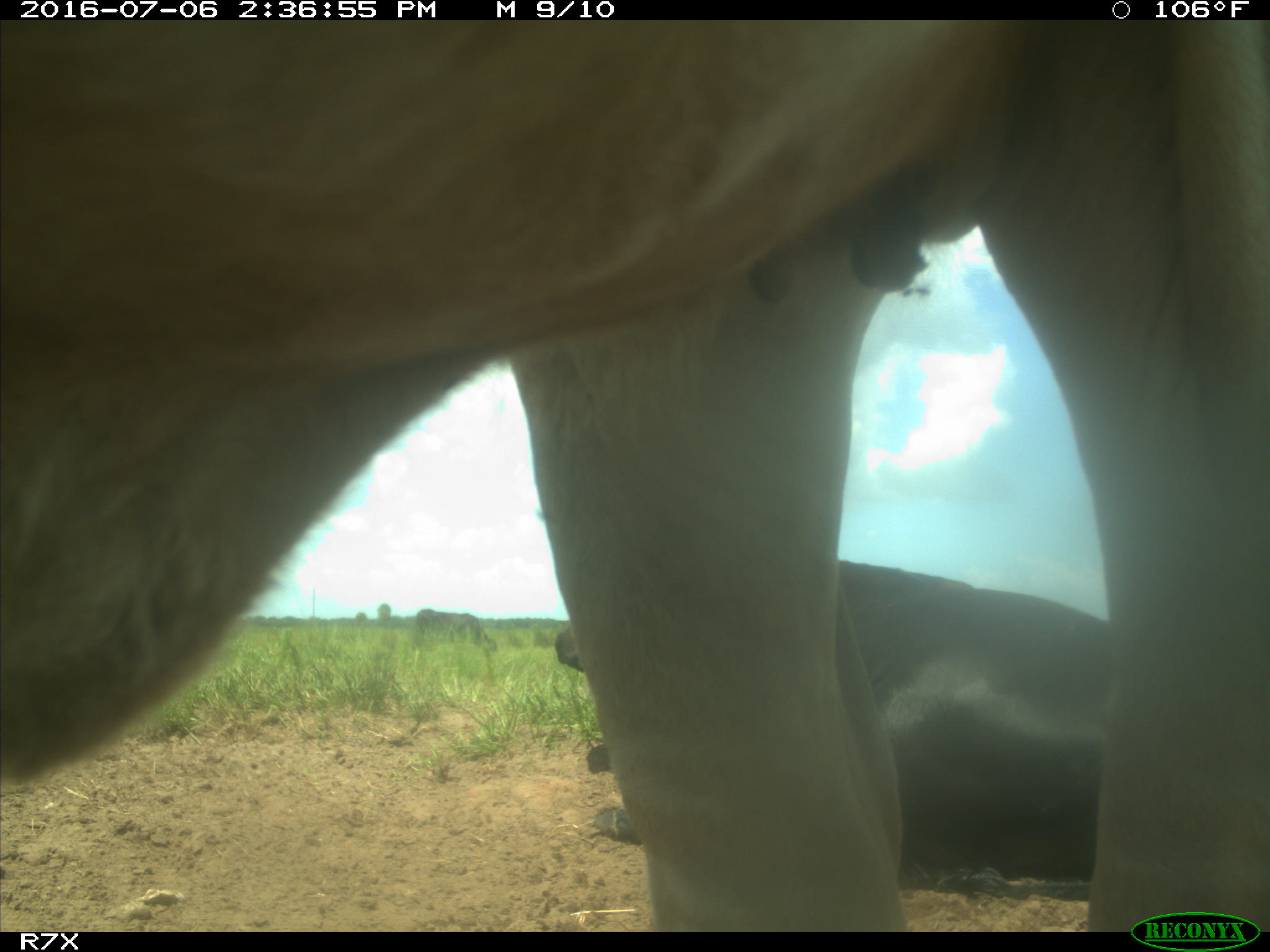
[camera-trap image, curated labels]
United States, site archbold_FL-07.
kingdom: Animalia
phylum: Chordata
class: Mammalia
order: Artiodactyla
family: Bovidae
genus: Bos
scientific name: Bos taurus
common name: domestic cow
Bos taurus (domestic cow).